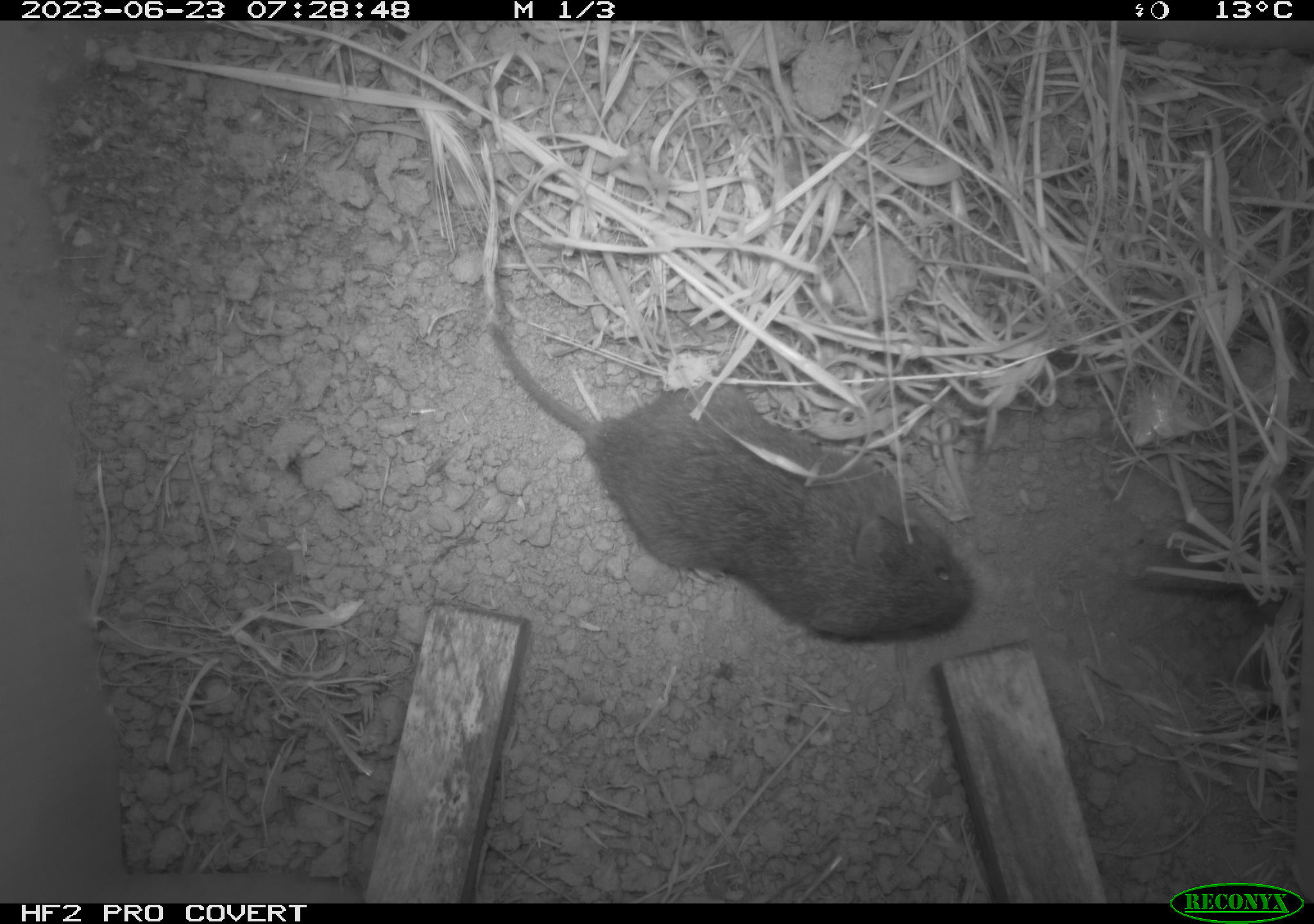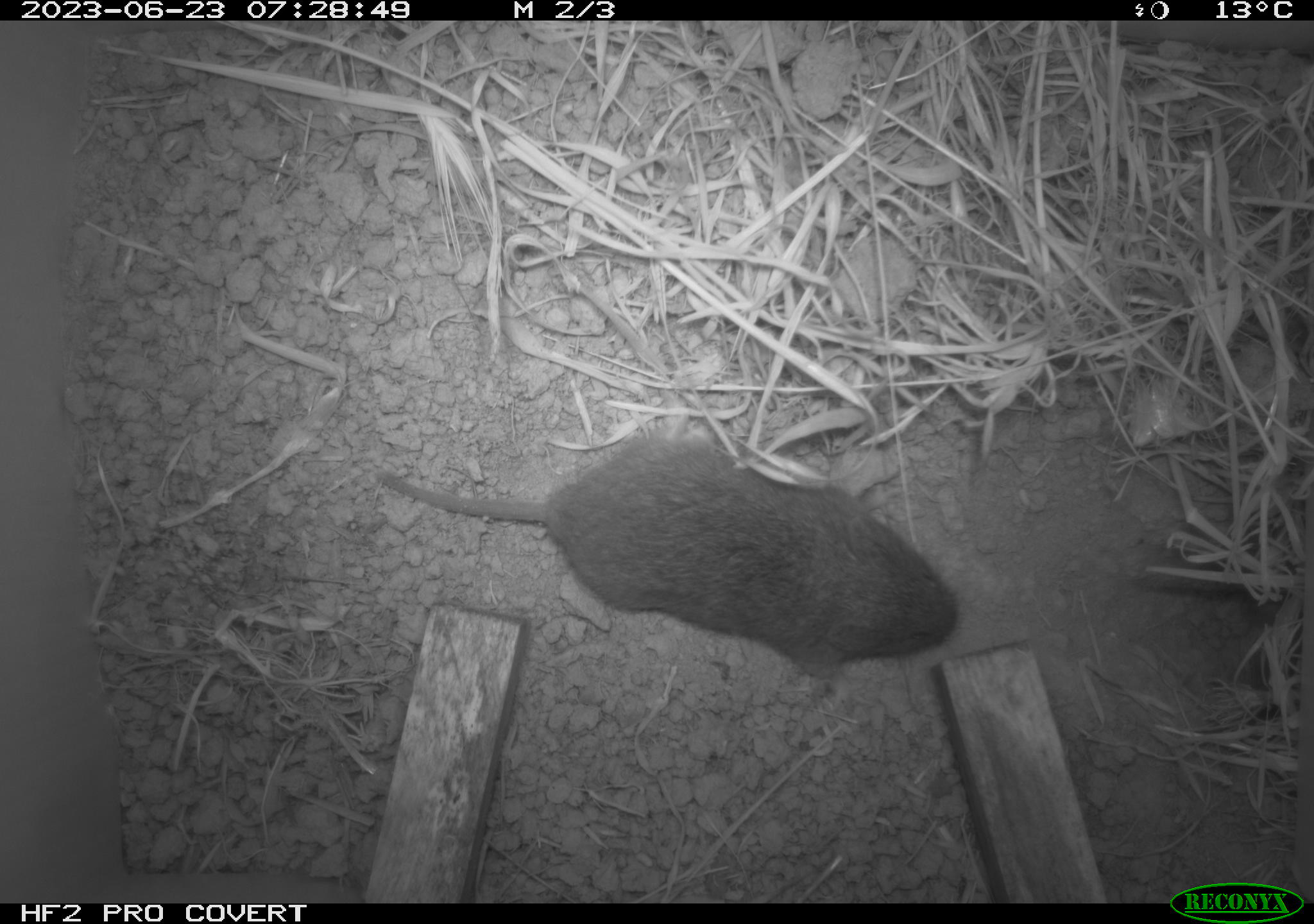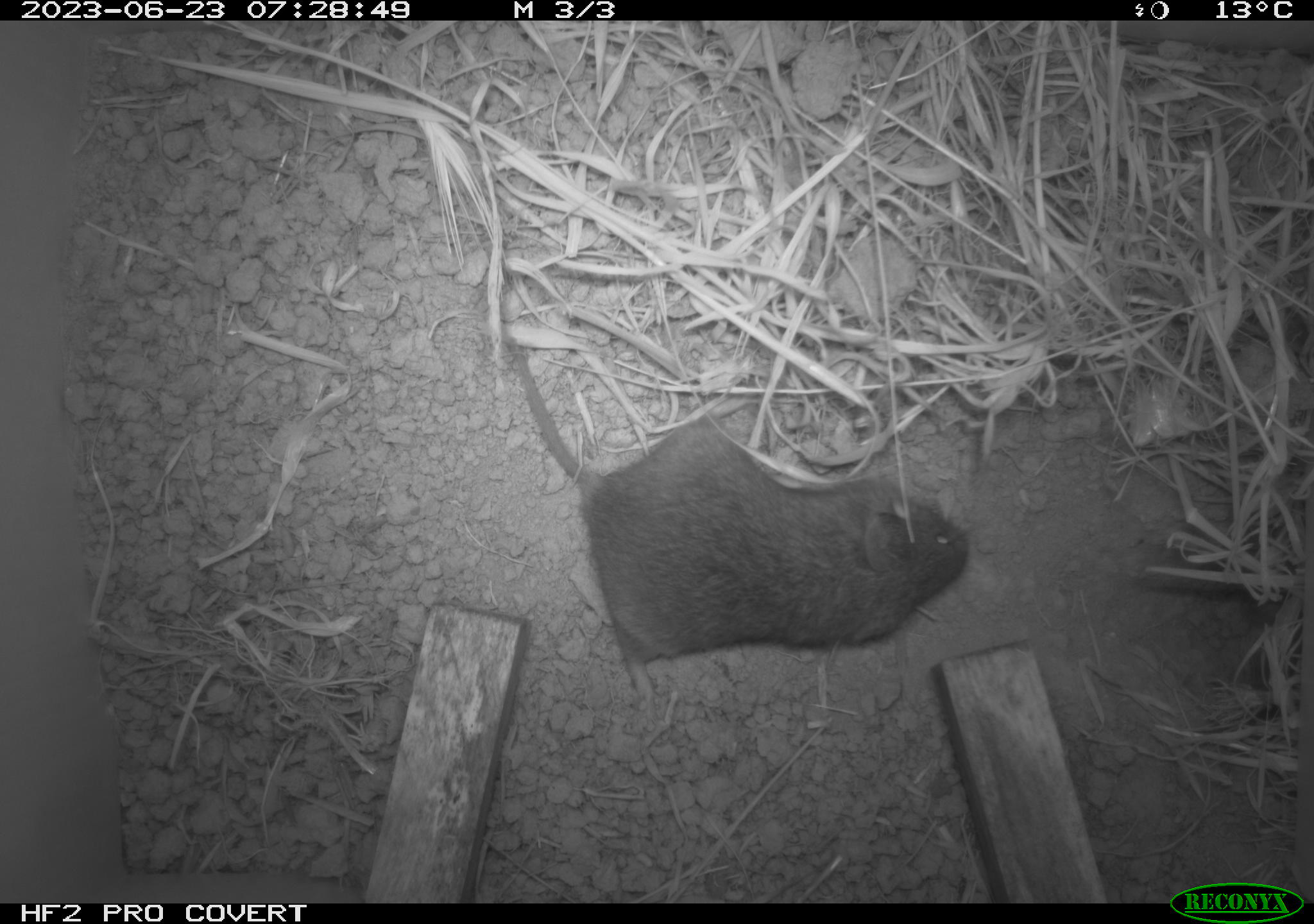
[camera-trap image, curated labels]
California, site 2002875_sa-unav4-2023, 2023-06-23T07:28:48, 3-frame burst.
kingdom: Animalia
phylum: Chordata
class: Mammalia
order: Rodentia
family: Cricetidae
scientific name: Arvicolinae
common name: voles, lemmings, and muskrats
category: arvicolinae subfamily